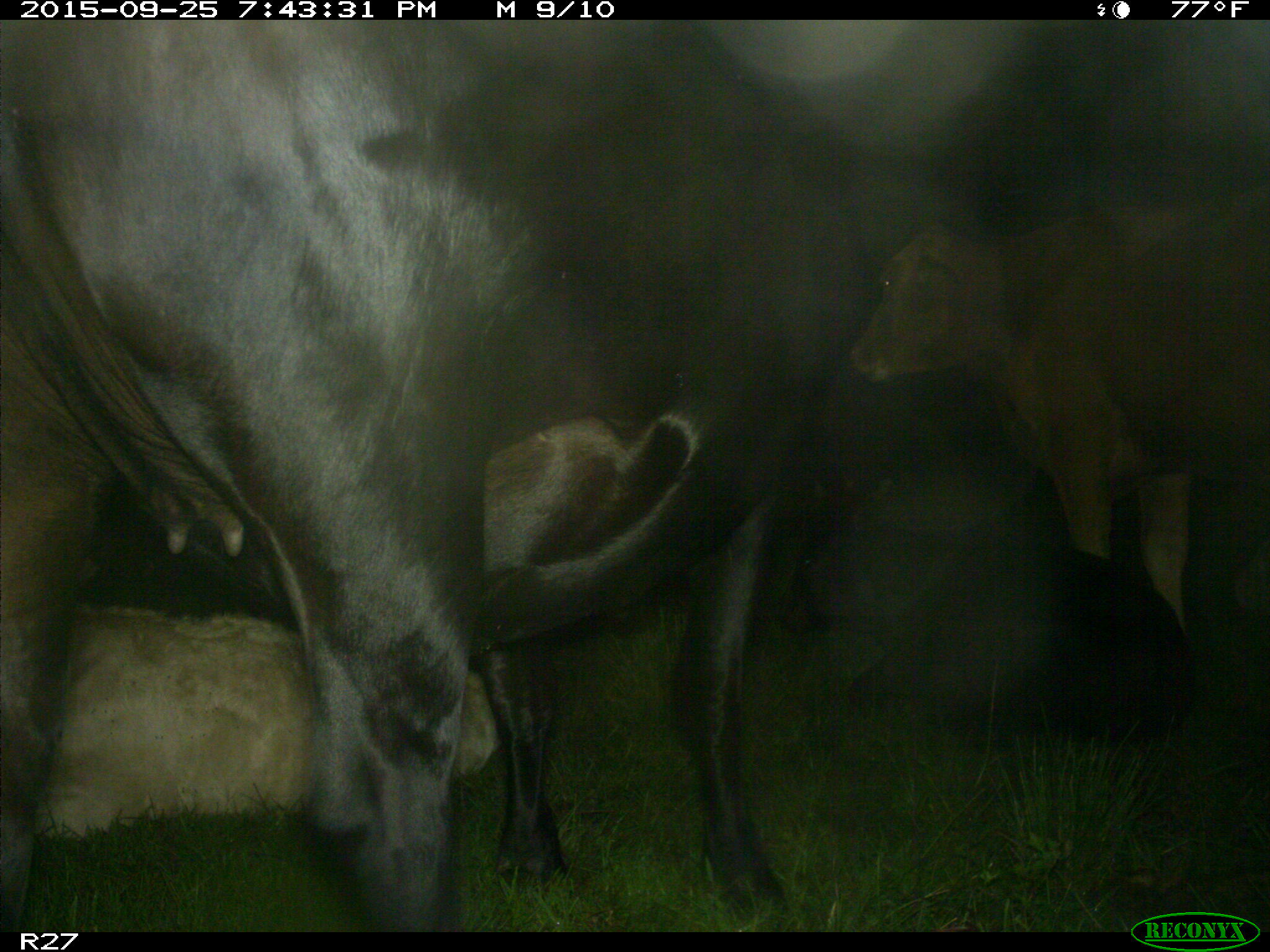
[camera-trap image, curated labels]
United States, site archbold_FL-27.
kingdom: Animalia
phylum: Chordata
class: Mammalia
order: Artiodactyla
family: Bovidae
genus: Bos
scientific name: Bos taurus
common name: domestic cow